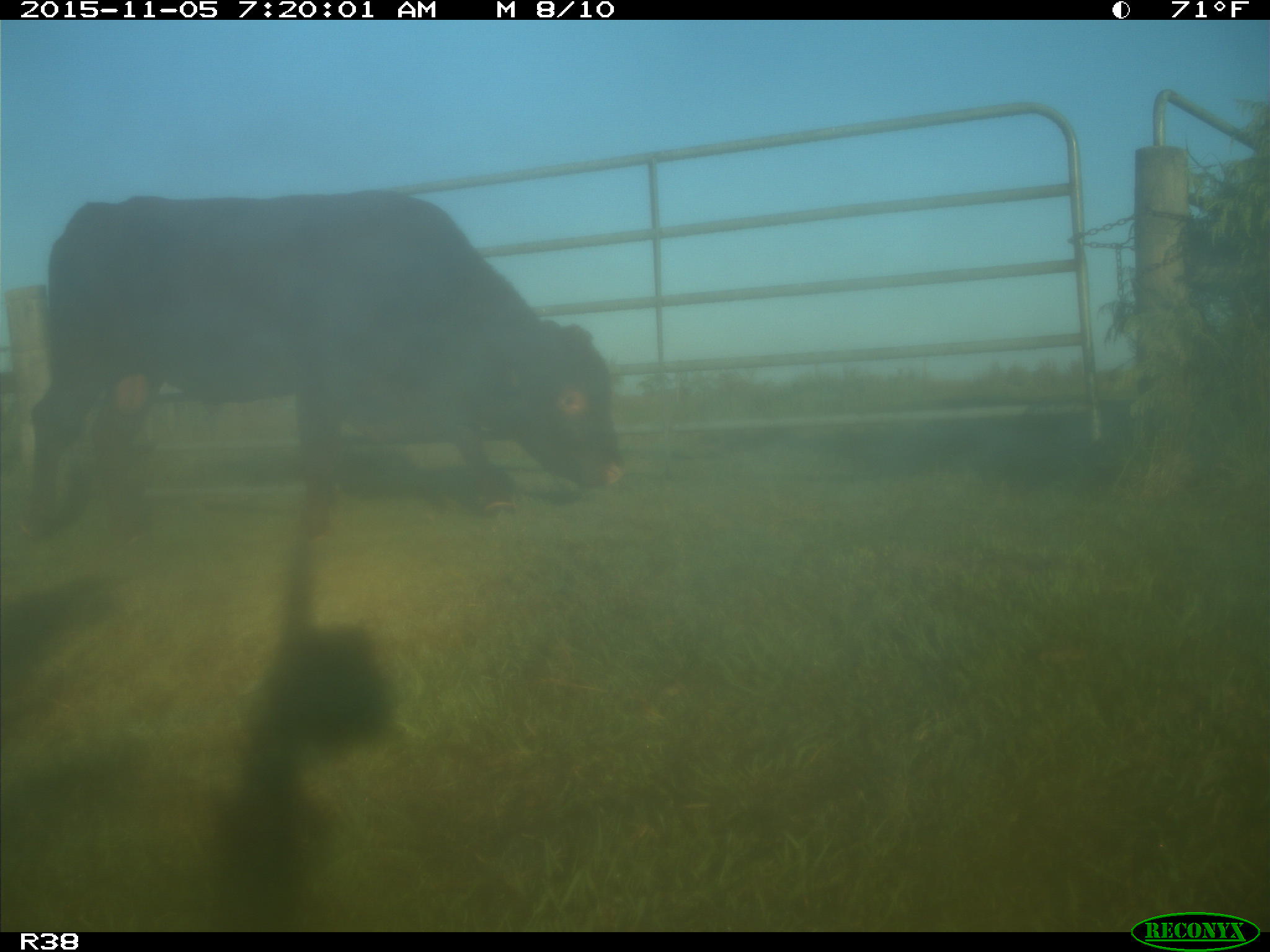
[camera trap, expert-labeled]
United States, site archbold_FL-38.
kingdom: Animalia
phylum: Chordata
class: Mammalia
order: Artiodactyla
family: Bovidae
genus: Bos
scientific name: Bos taurus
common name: domestic cow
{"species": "Bos taurus (domestic cow)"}